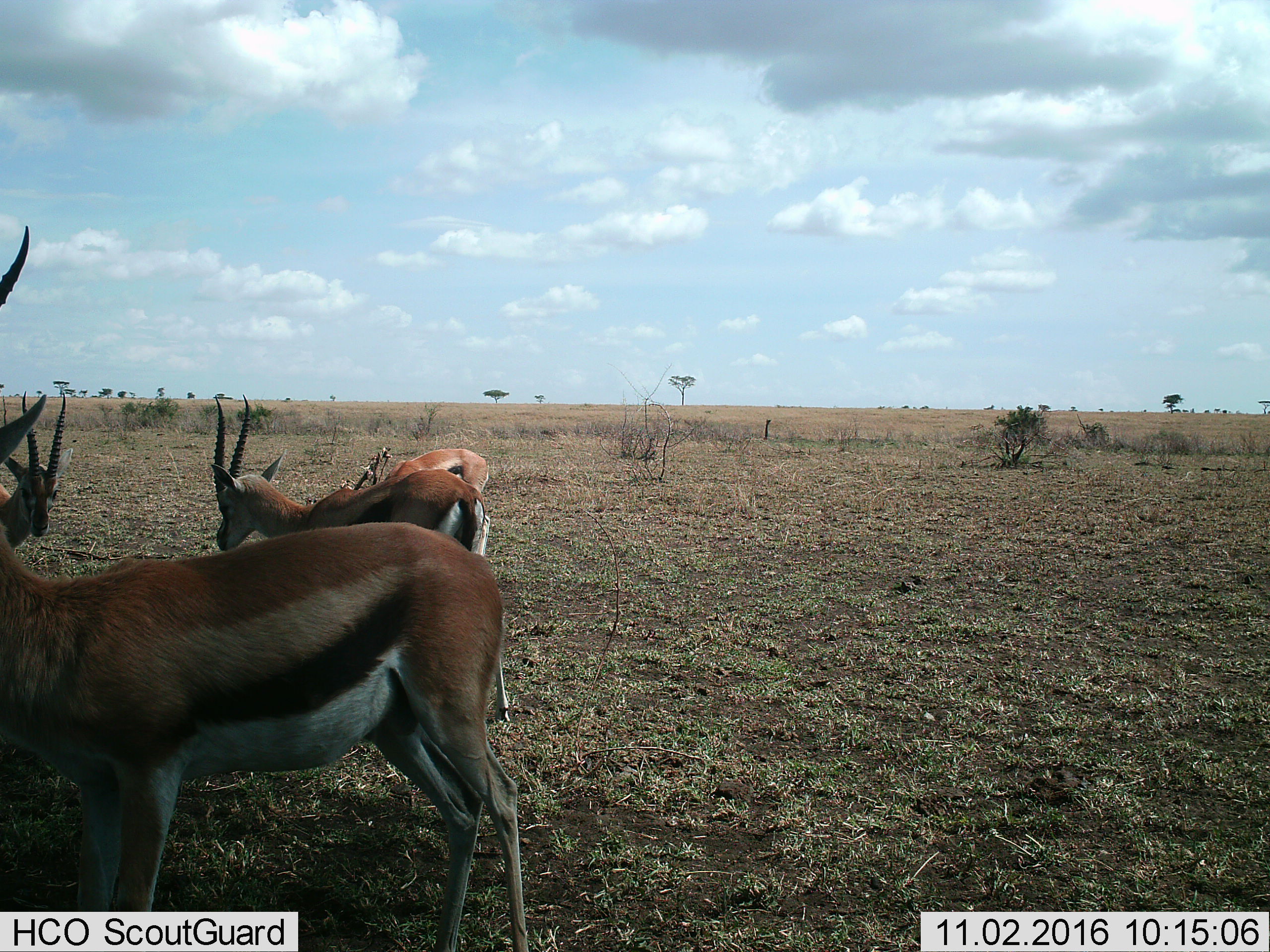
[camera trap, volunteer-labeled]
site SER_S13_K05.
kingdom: Animalia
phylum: Chordata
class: Mammalia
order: Artiodactyla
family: Bovidae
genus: Eudorcas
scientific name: Eudorcas thomsonii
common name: thomson's gazelle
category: gazellethomsons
Gazellethomsons (thomson's gazelle) (Eudorcas thomsonii), count 4. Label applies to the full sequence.